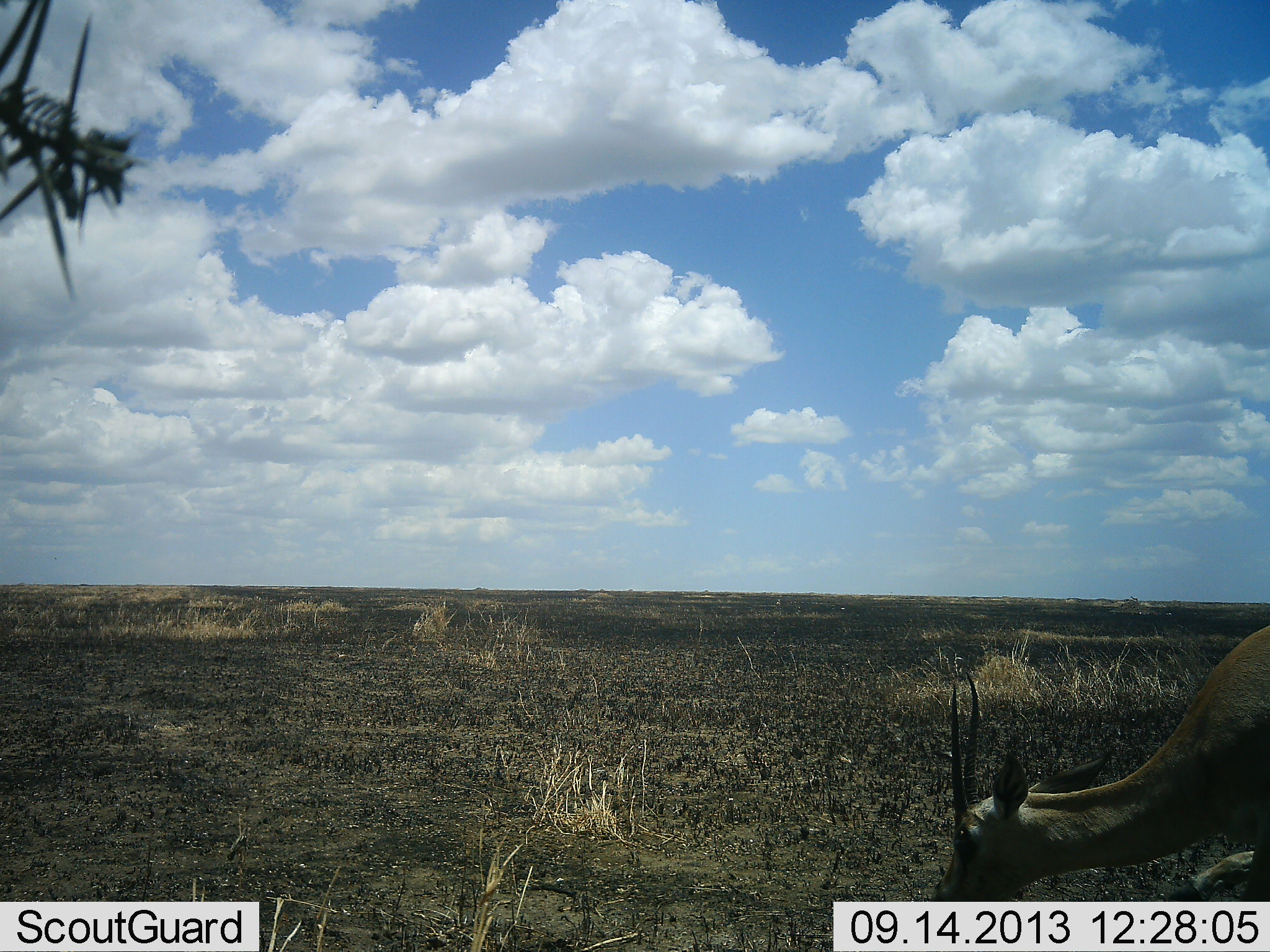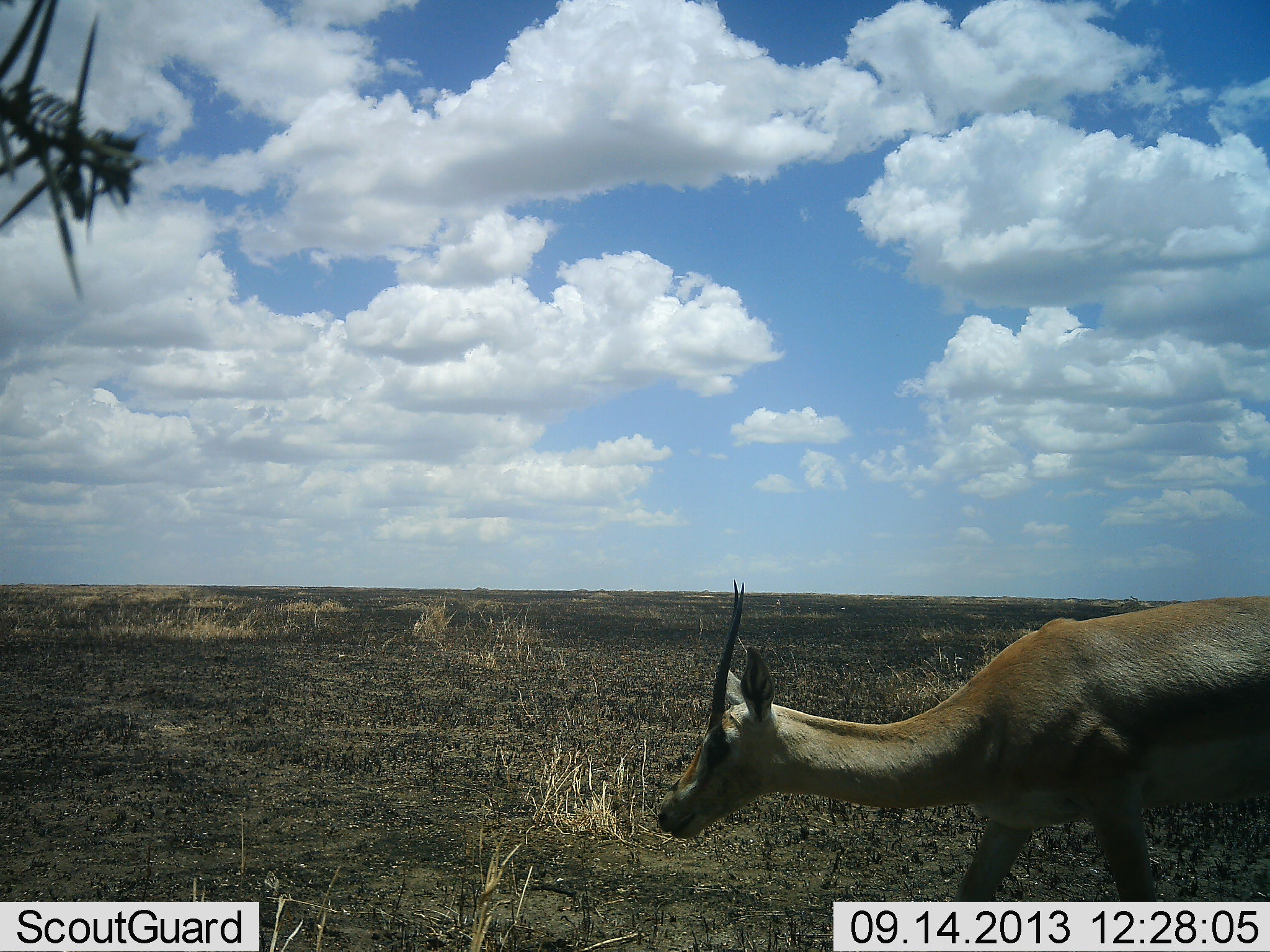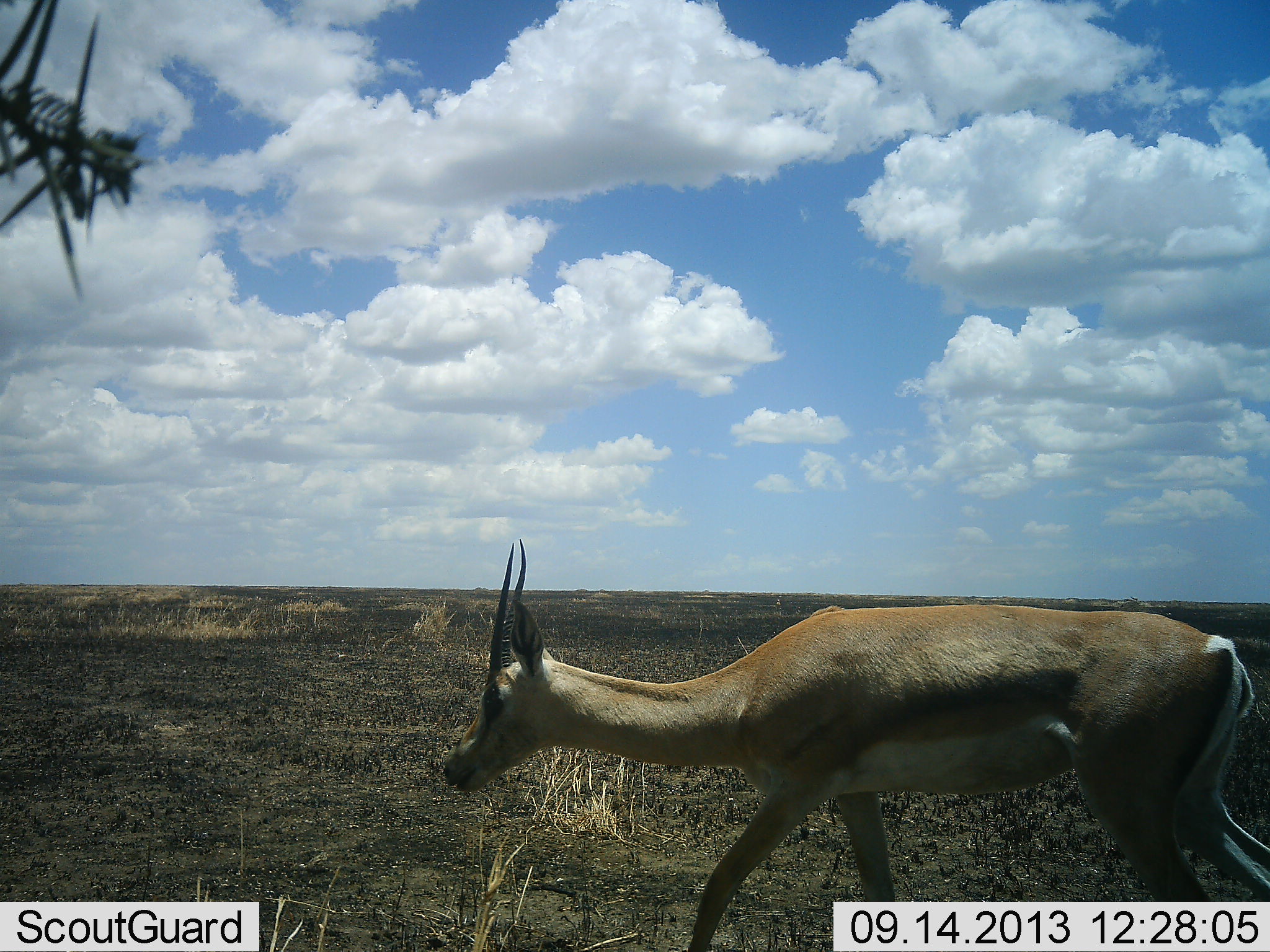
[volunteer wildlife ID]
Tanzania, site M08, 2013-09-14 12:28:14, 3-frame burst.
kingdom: Animalia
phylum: Chordata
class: Mammalia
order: Artiodactyla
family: Bovidae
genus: Nanger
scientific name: Nanger granti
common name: grant's gazelle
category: gazellegrants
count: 1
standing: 7%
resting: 0%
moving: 93%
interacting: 3%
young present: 0%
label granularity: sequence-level